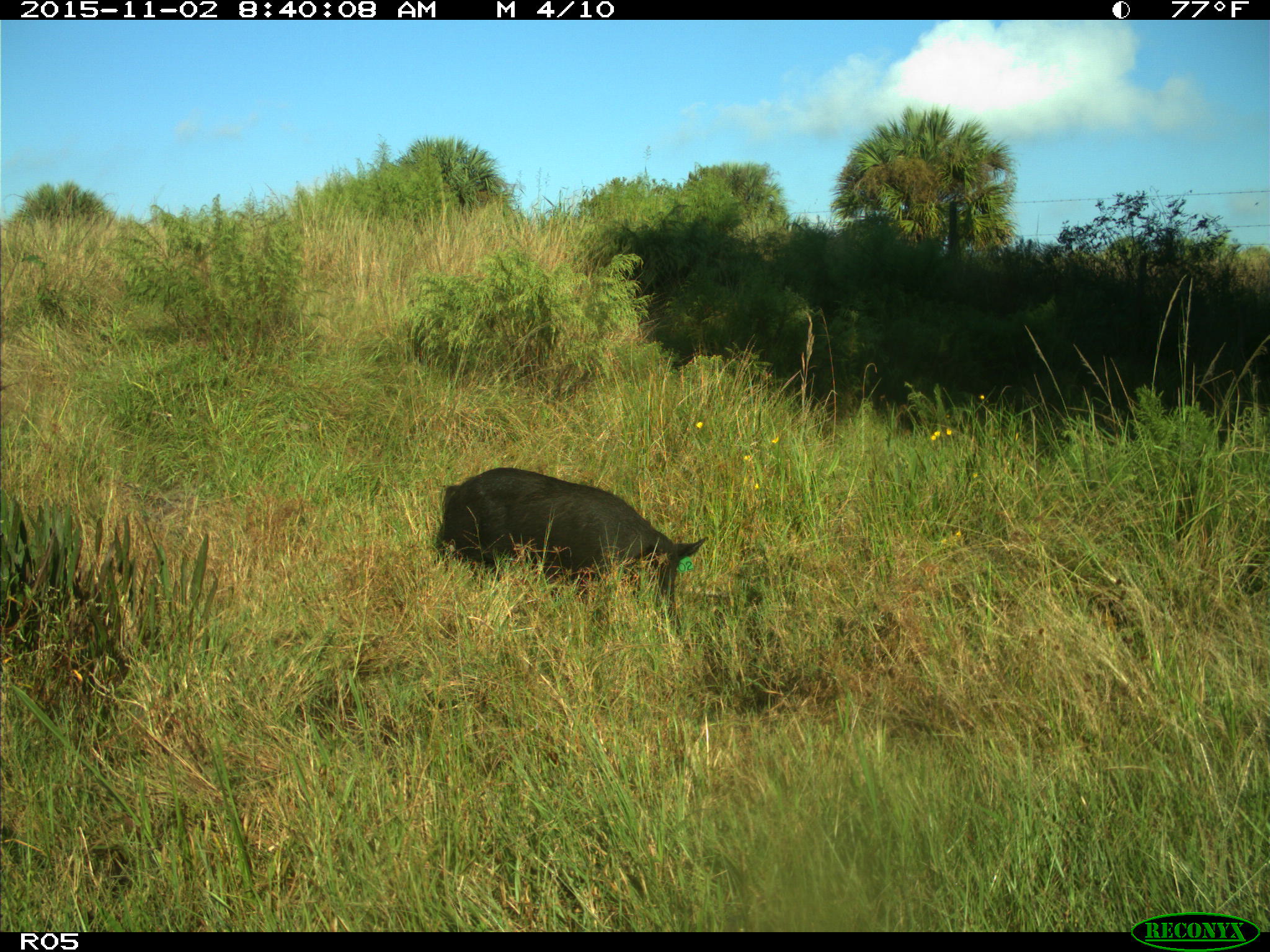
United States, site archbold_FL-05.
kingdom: Animalia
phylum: Chordata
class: Mammalia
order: Artiodactyla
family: Suidae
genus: Sus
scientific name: Sus scrofa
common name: wild boar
Sus scrofa (wild boar).